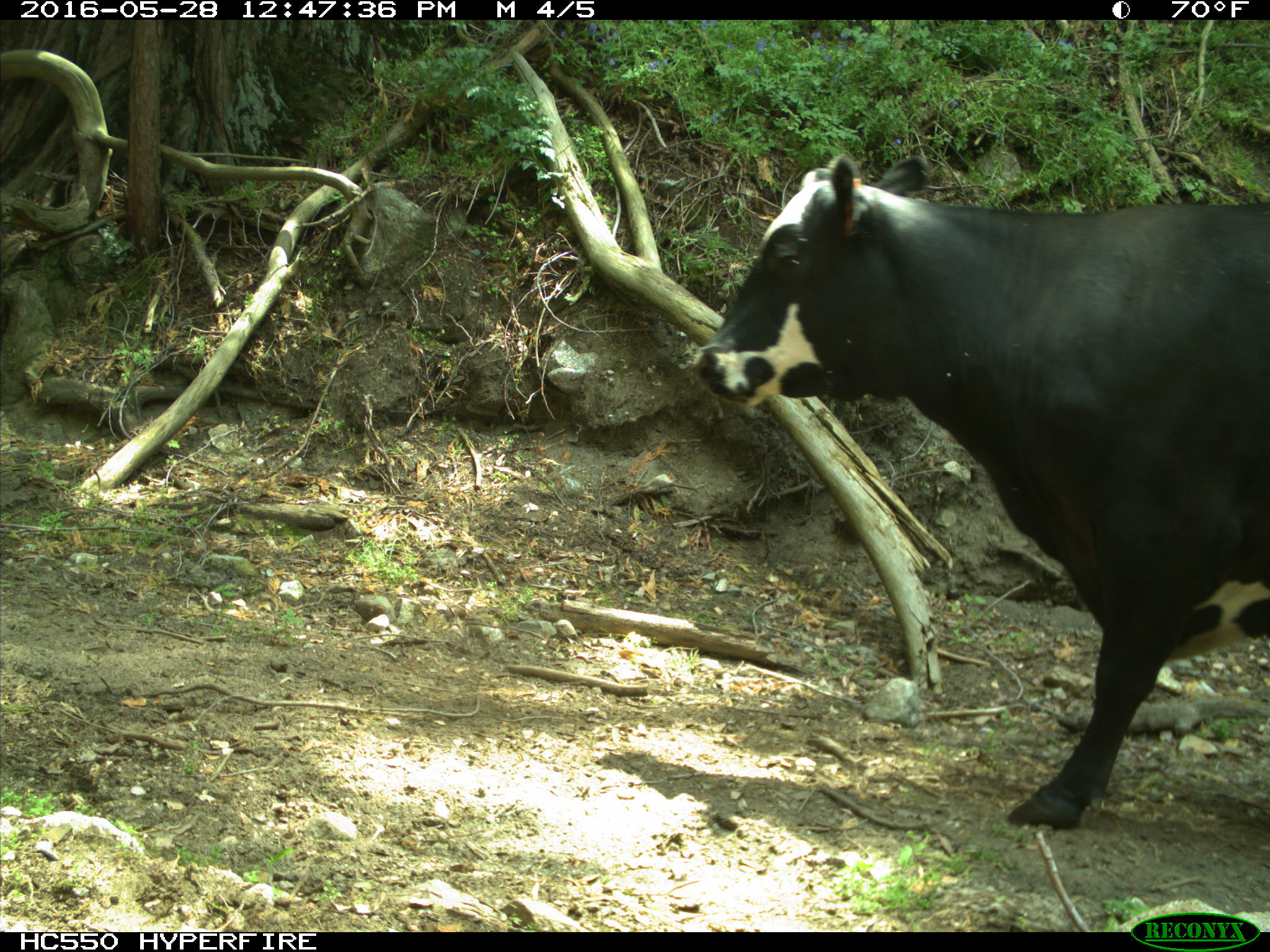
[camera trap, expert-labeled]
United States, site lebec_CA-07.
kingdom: Animalia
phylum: Chordata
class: Mammalia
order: Artiodactyla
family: Bovidae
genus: Bos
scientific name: Bos taurus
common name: domestic cow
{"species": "Bos taurus (domestic cow)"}